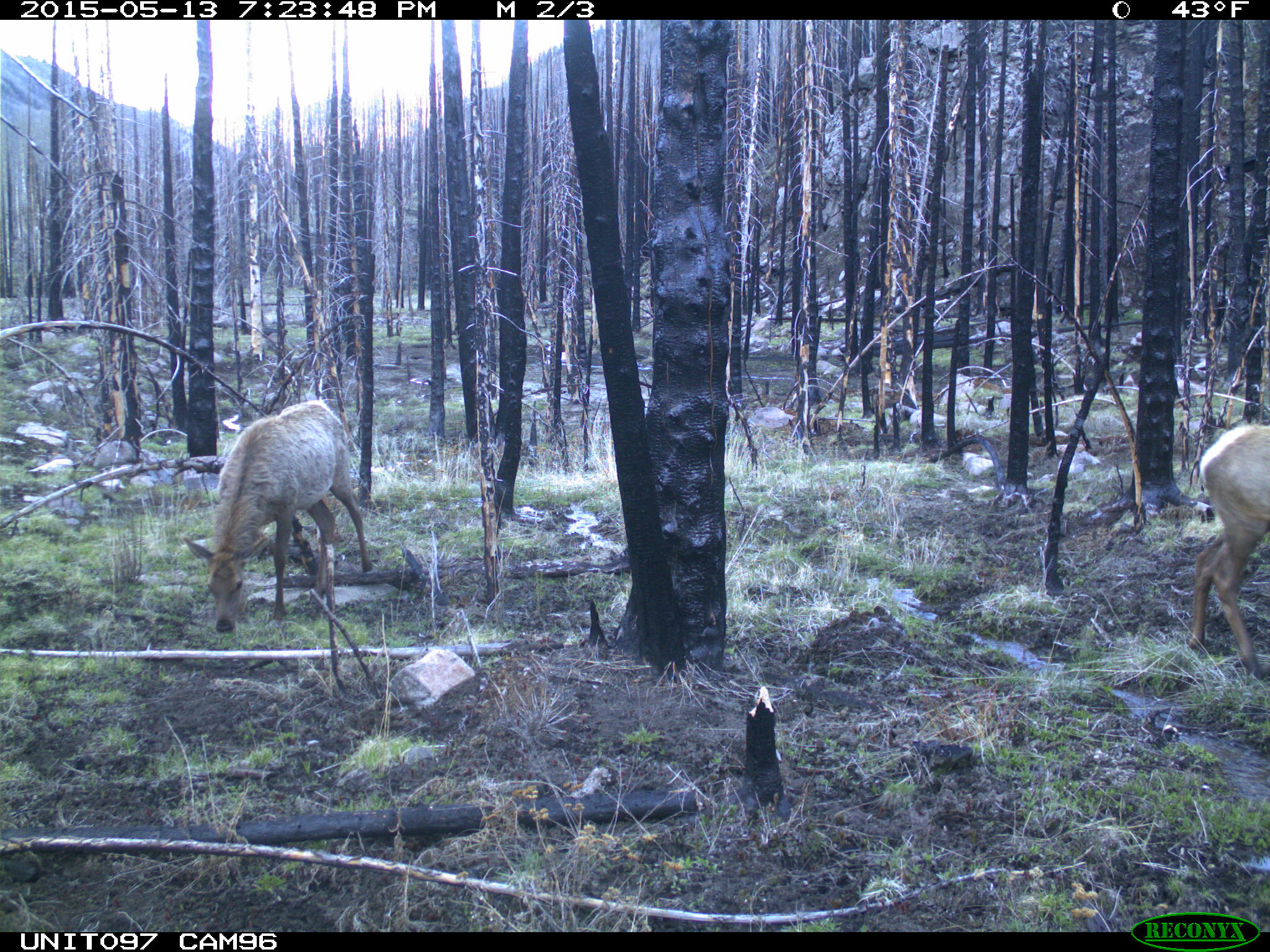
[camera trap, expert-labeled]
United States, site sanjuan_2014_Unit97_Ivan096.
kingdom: Animalia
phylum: Chordata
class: Mammalia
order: Artiodactyla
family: Cervidae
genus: Cervus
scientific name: Cervus elaphus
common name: red deer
Cervus elaphus (red deer).